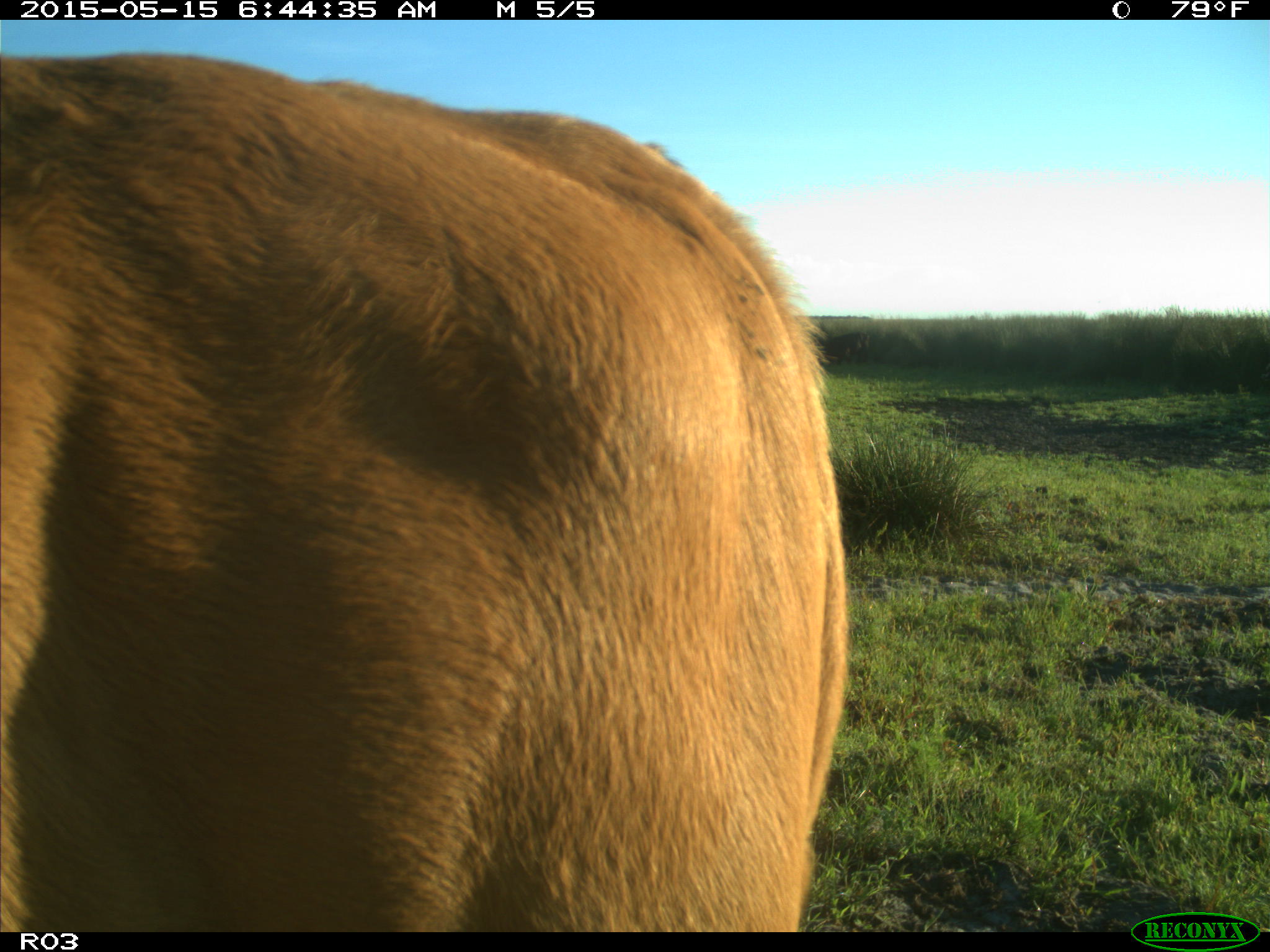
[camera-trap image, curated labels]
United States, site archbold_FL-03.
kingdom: Animalia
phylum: Chordata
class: Mammalia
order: Artiodactyla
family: Bovidae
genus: Bos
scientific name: Bos taurus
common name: domestic cow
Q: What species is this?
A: Bos taurus (domestic cow).